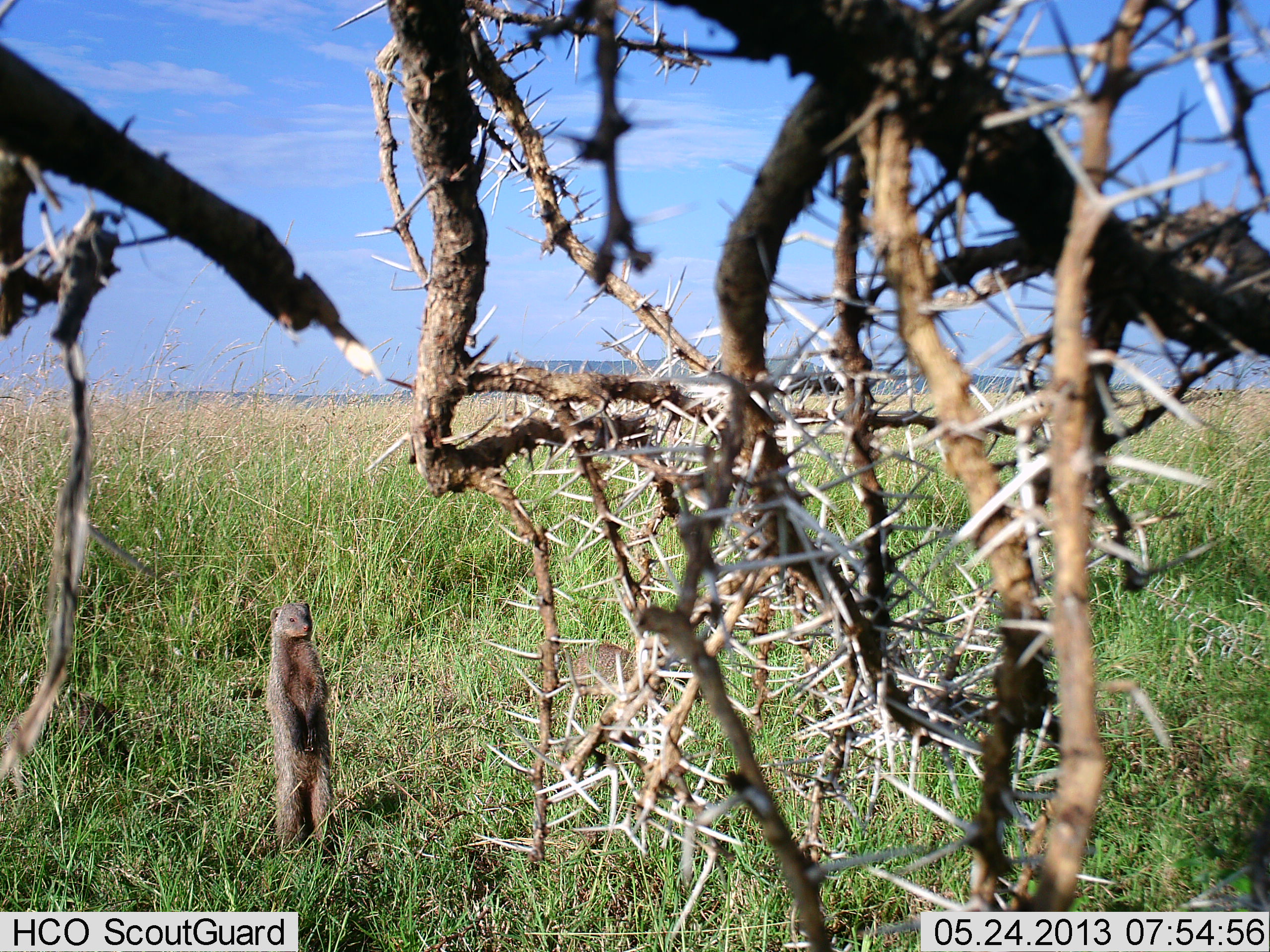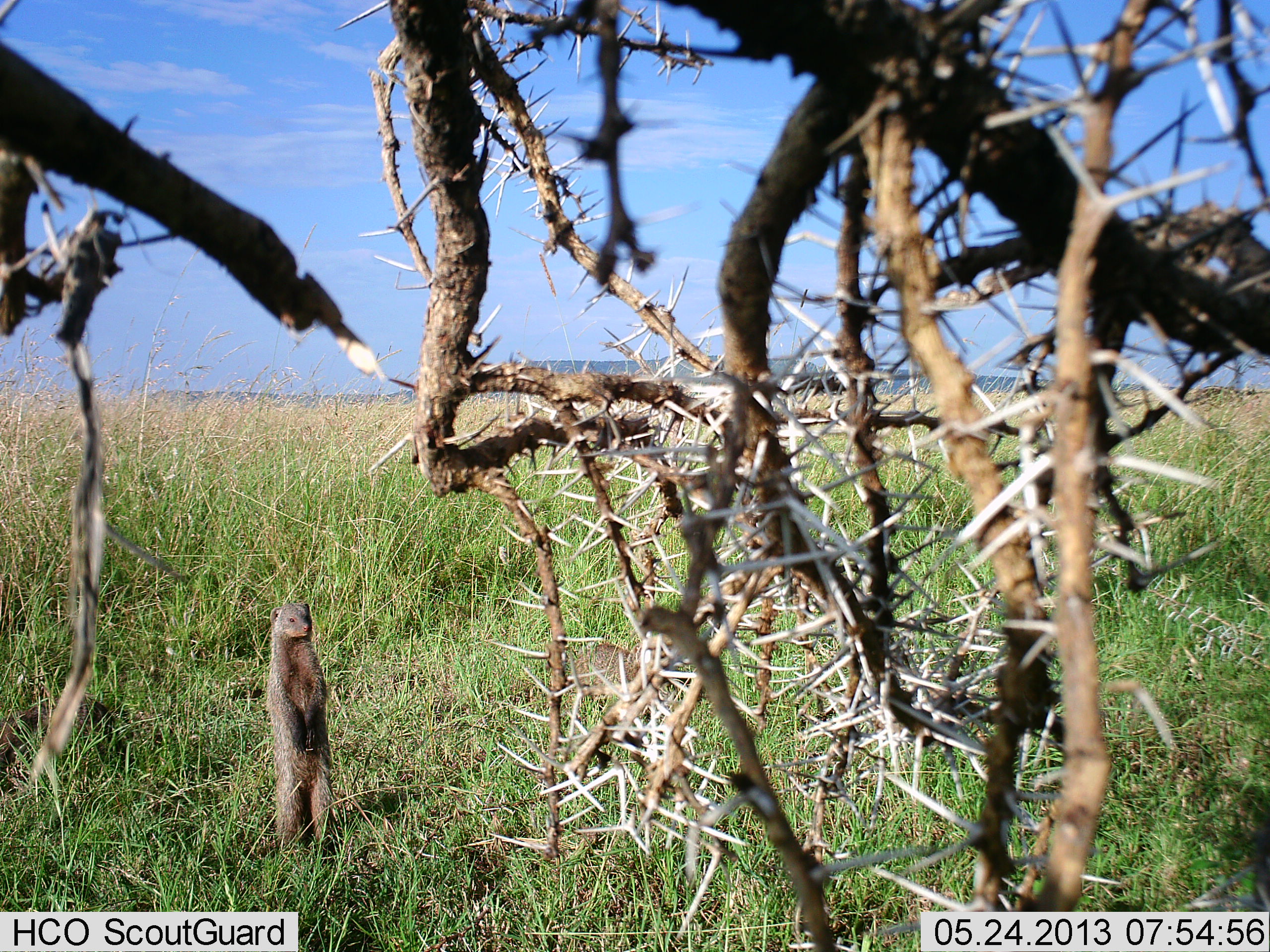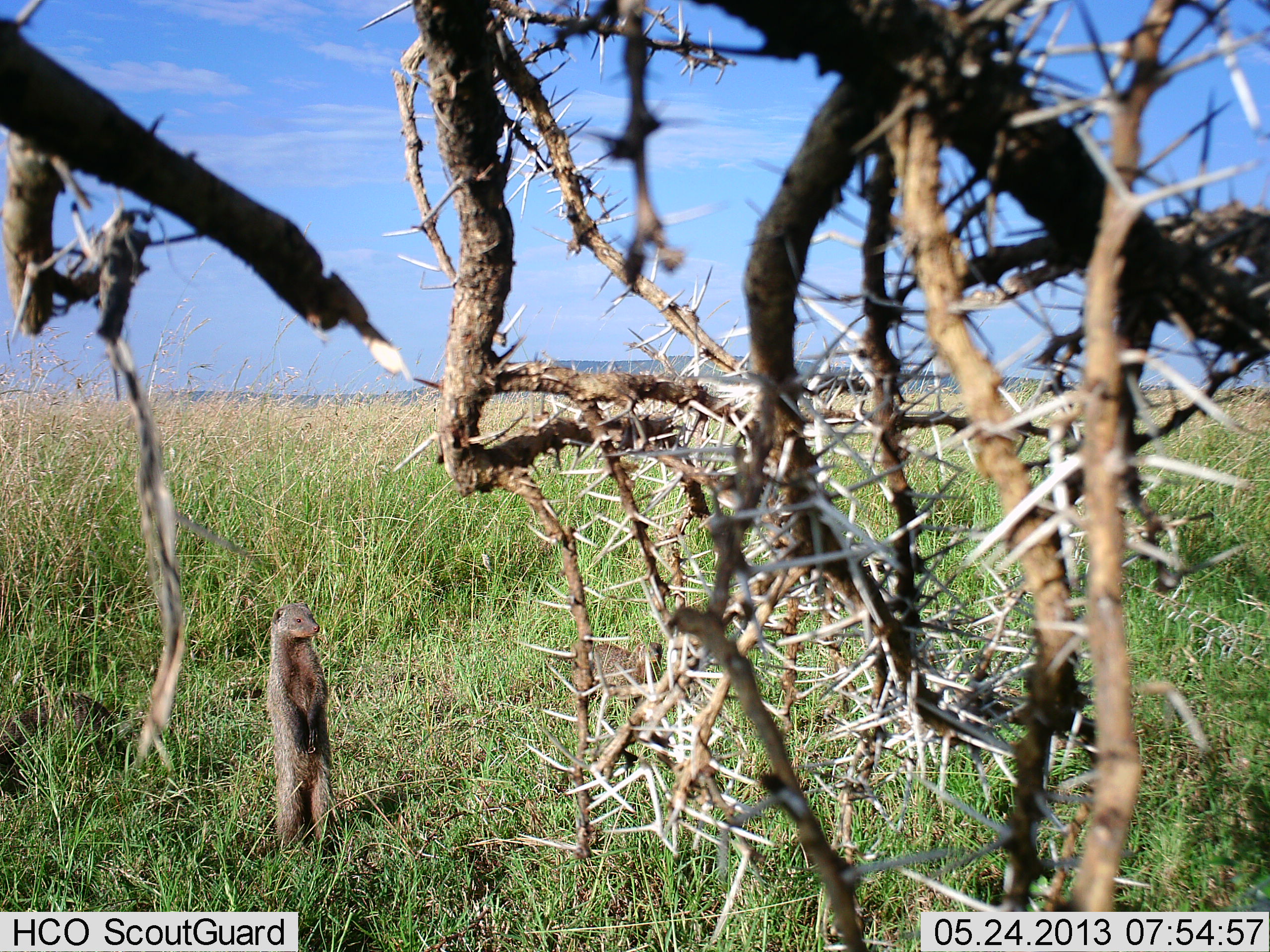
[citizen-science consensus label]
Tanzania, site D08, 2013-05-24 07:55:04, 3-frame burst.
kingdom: Animalia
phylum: Chordata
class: Mammalia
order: Carnivora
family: Herpestidae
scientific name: Herpestidae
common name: mongoose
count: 1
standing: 100%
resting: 6%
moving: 0%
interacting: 0%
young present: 0%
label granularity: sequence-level